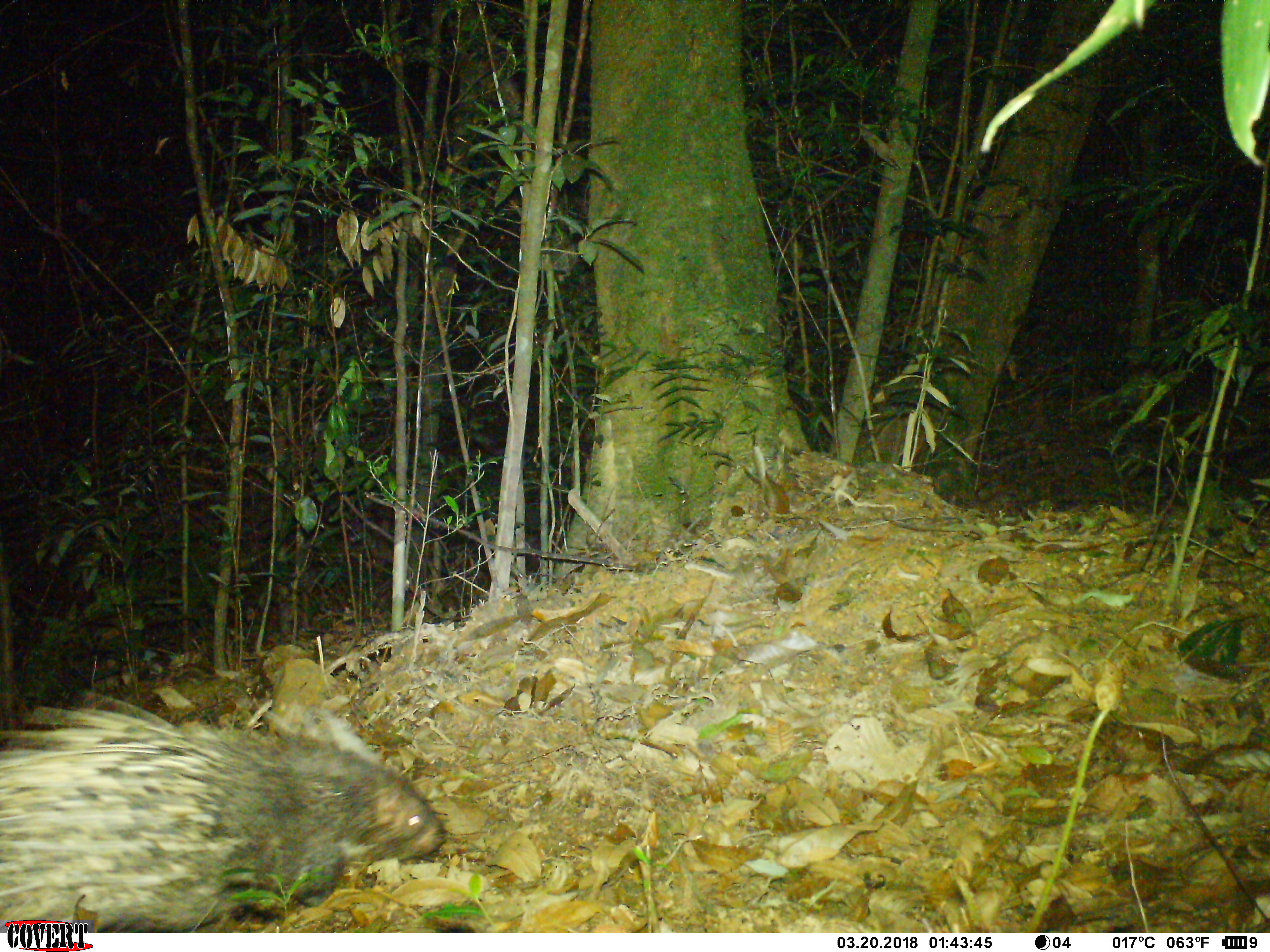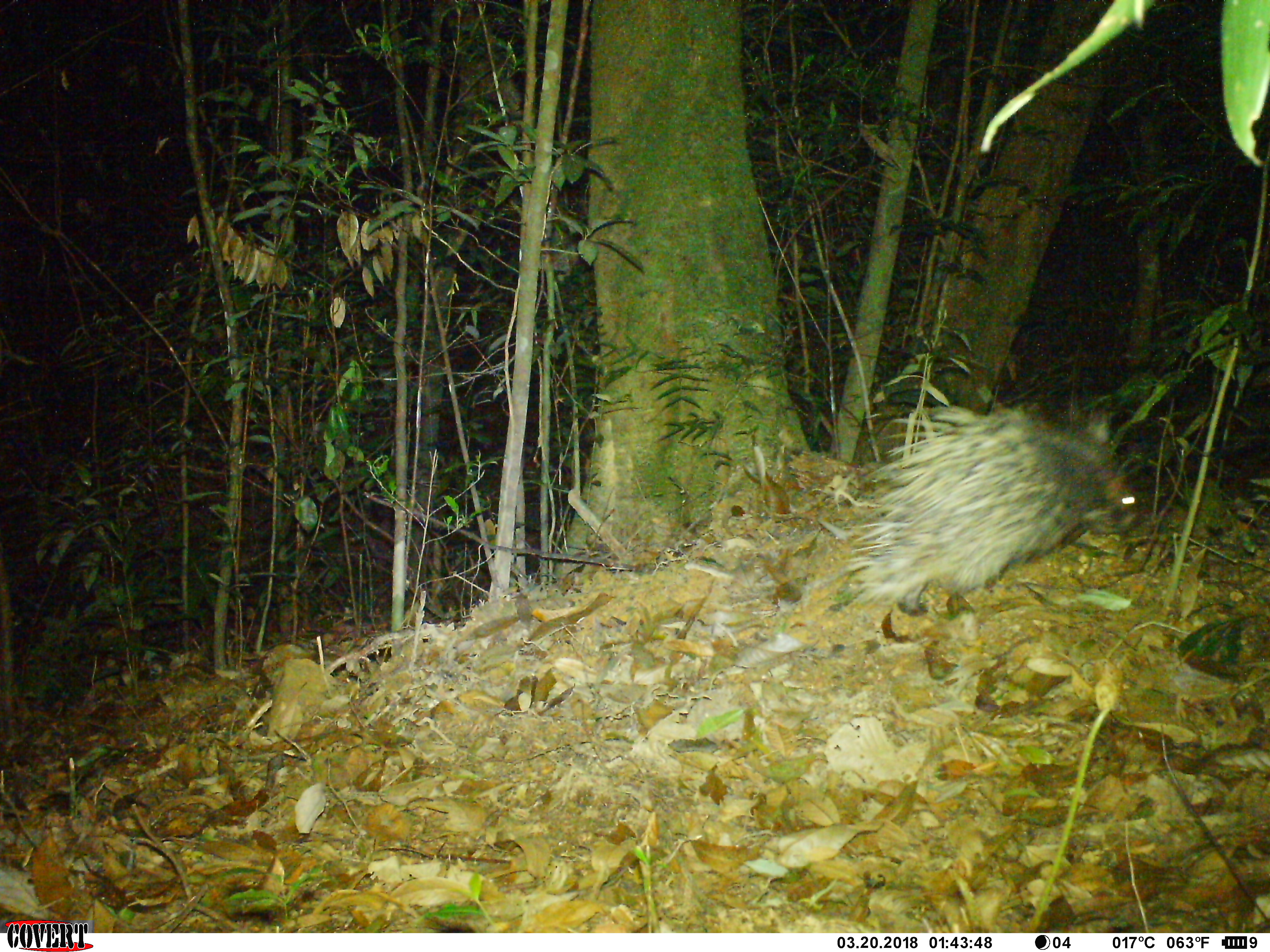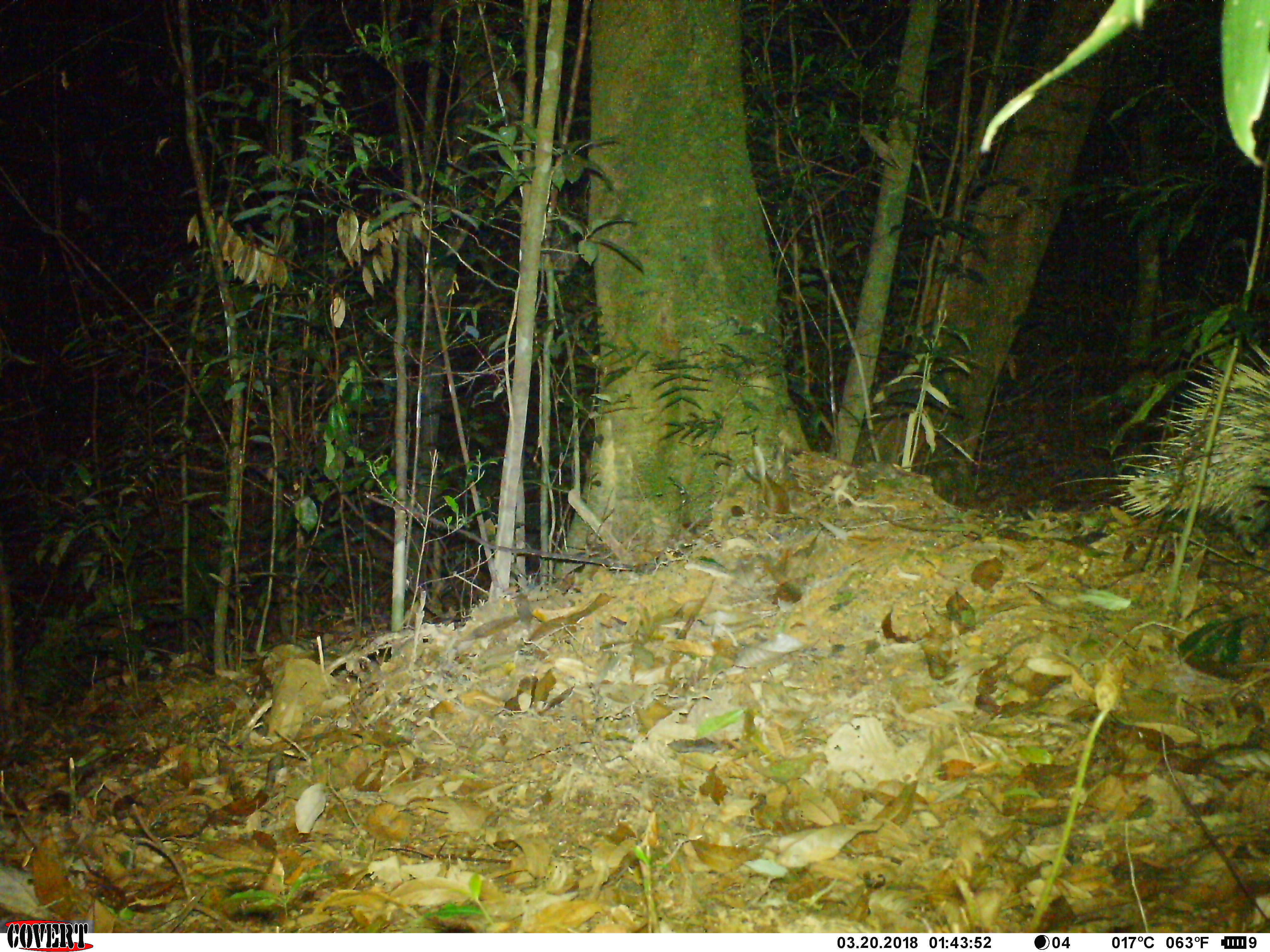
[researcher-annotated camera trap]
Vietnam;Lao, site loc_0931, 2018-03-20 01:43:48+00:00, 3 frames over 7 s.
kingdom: Animalia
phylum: Chordata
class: Mammalia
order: Rodentia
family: Hystricidae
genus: Hystrix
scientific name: Hystrix brachyura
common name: malayan porcupine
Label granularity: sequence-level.